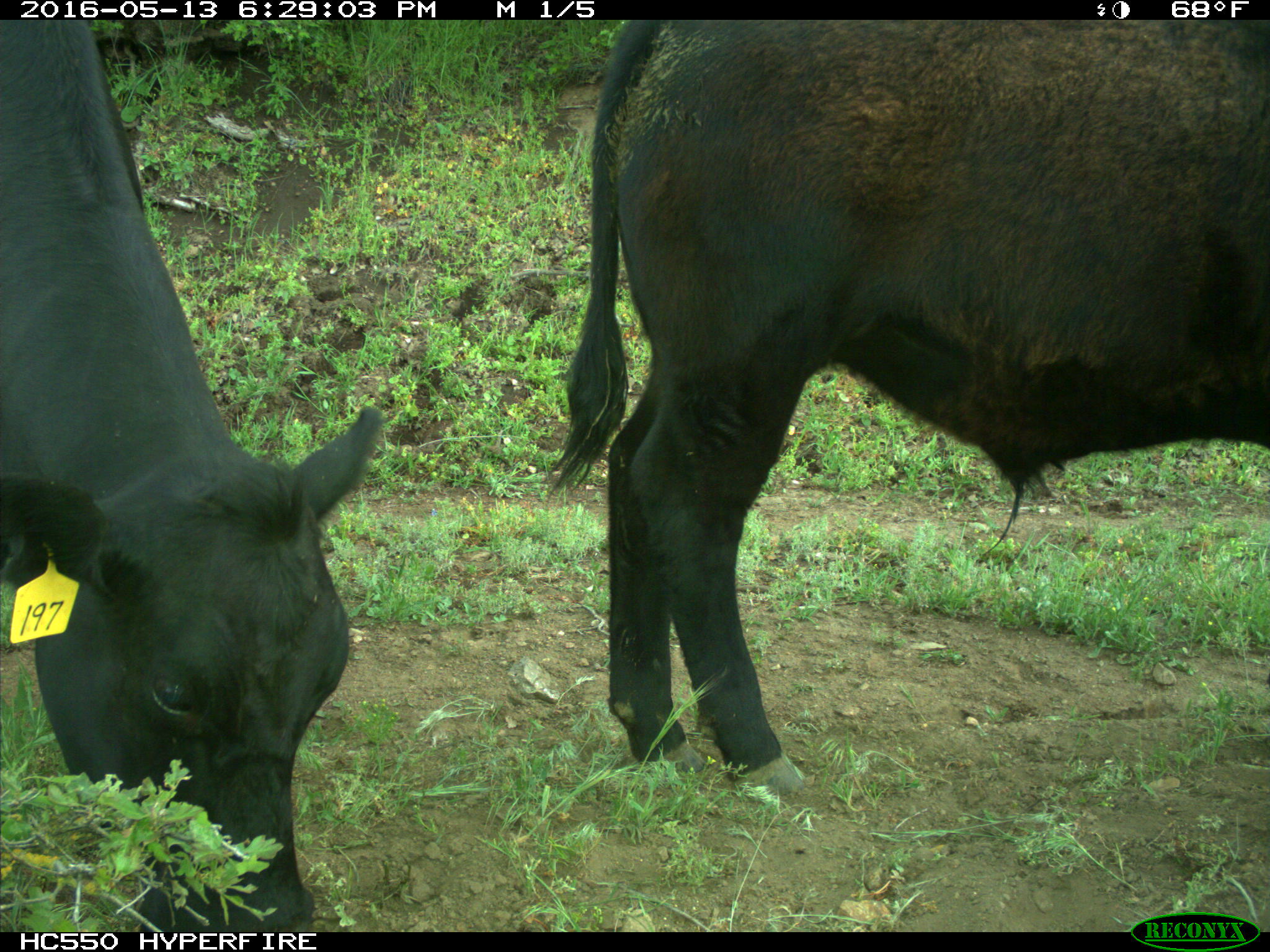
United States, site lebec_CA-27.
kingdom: Animalia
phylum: Chordata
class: Mammalia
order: Artiodactyla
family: Bovidae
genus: Bos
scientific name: Bos taurus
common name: domestic cow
Bos taurus (domestic cow).